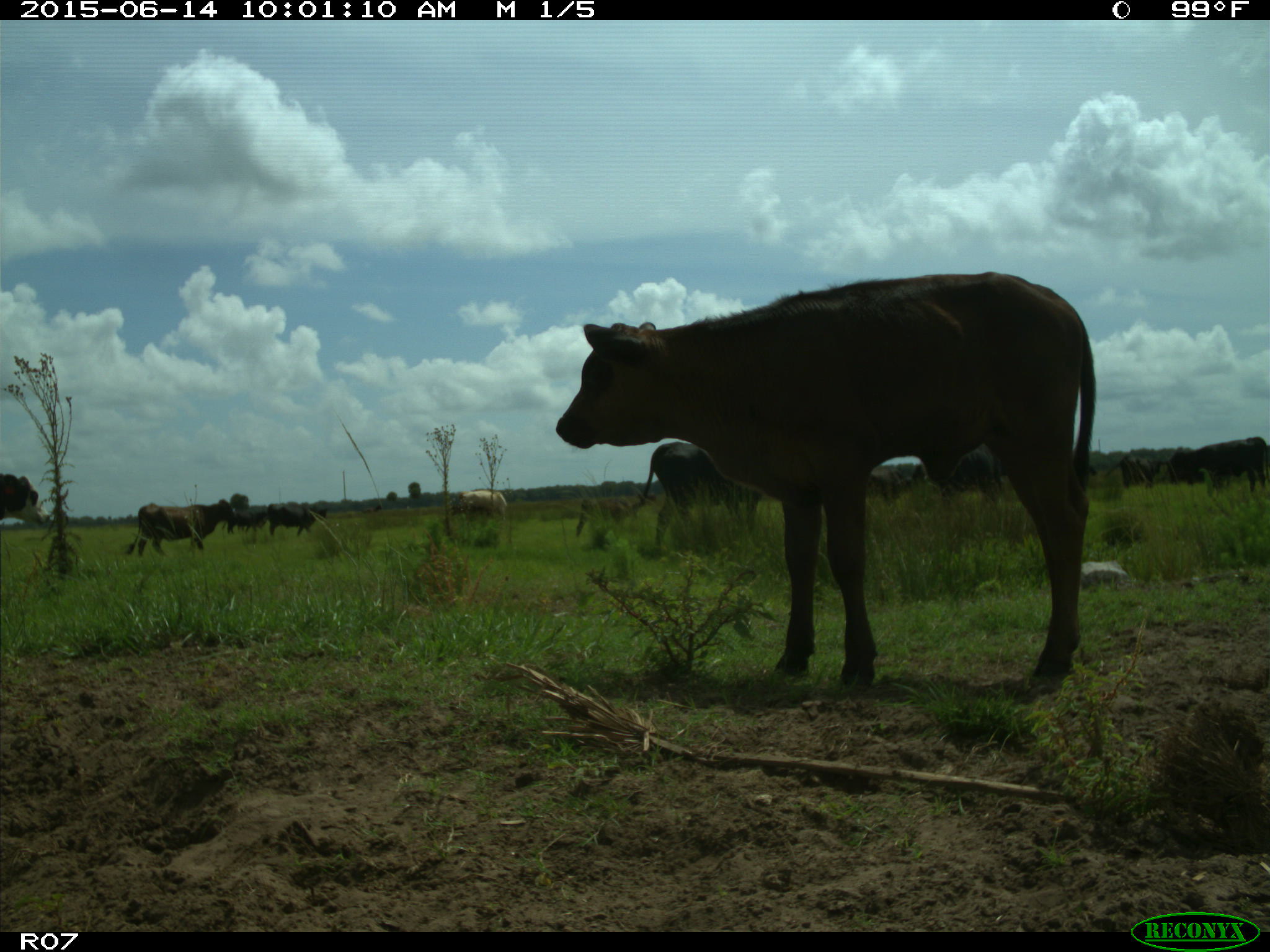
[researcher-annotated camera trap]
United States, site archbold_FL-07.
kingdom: Animalia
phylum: Chordata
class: Mammalia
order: Artiodactyla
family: Bovidae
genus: Bos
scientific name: Bos taurus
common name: domestic cow